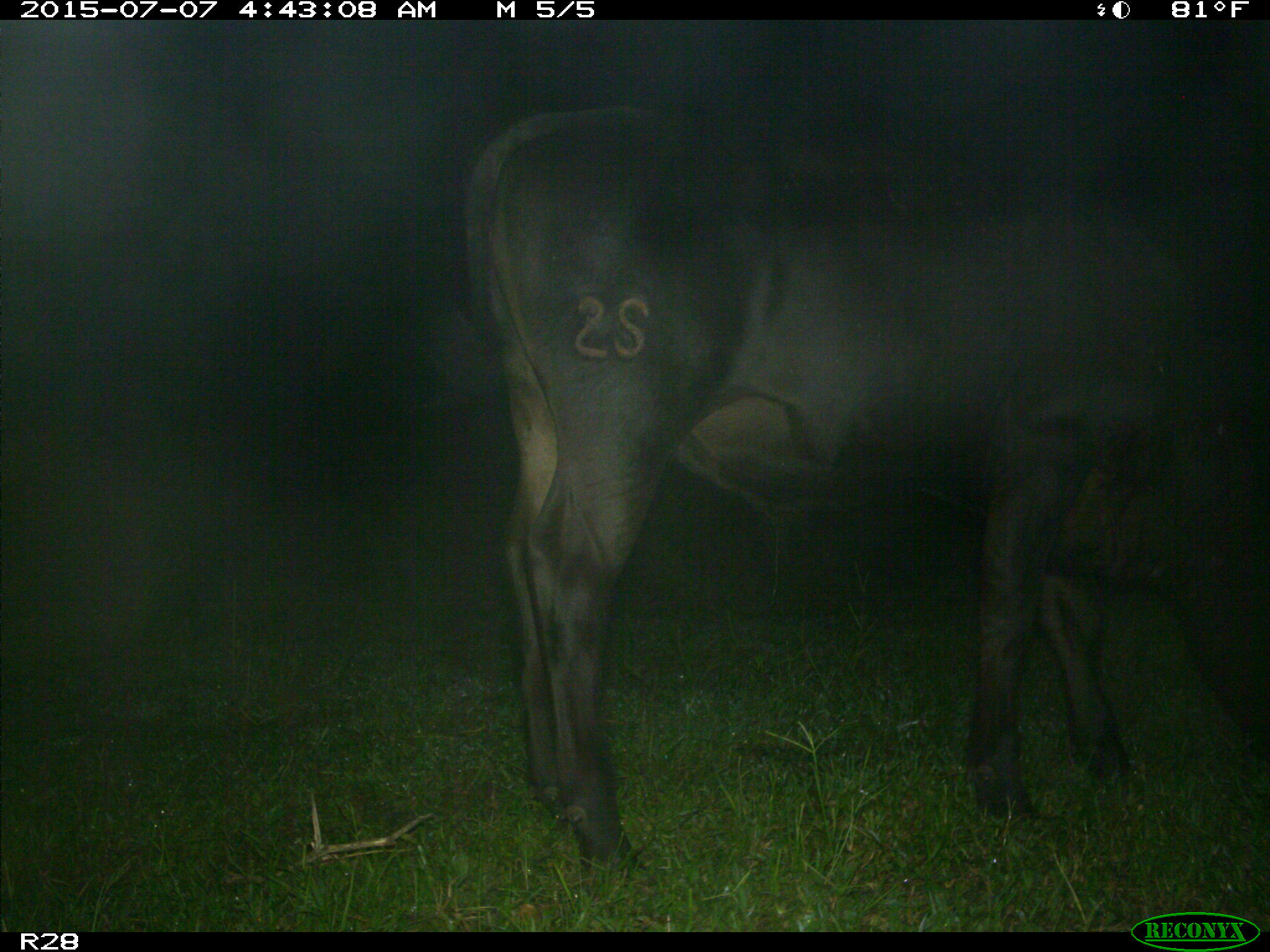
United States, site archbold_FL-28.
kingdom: Animalia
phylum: Chordata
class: Mammalia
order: Artiodactyla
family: Bovidae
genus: Bos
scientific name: Bos taurus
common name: domestic cow